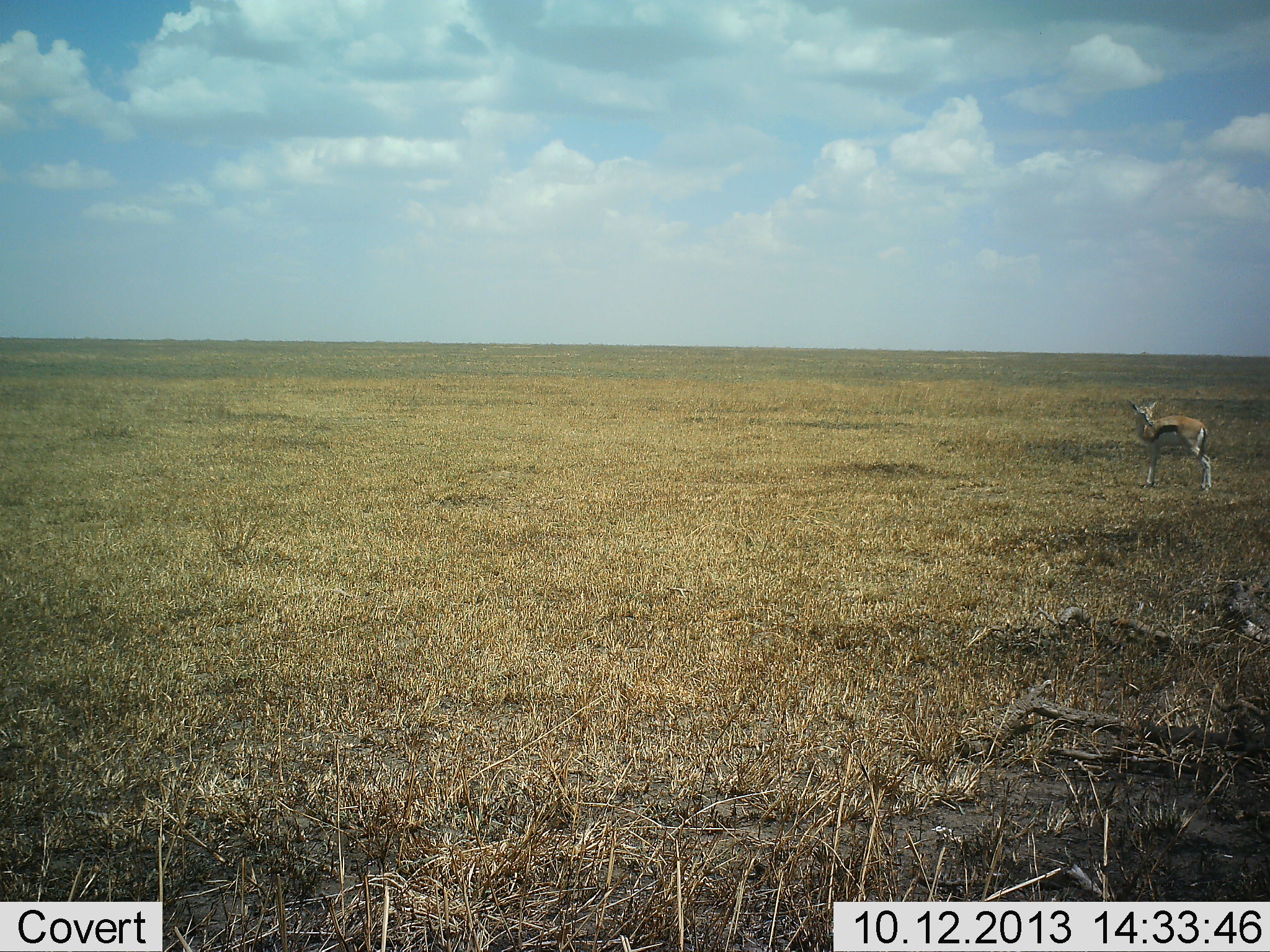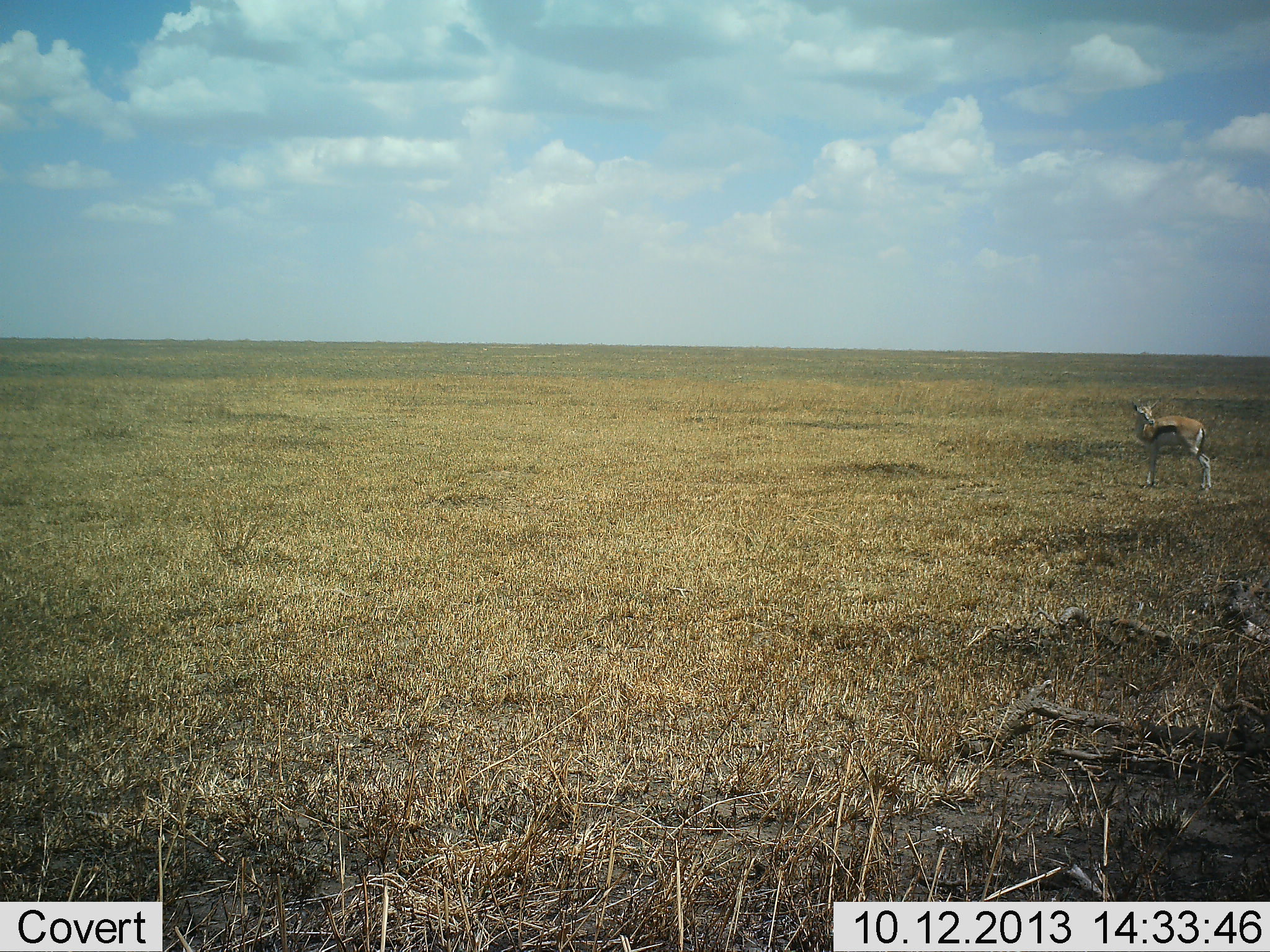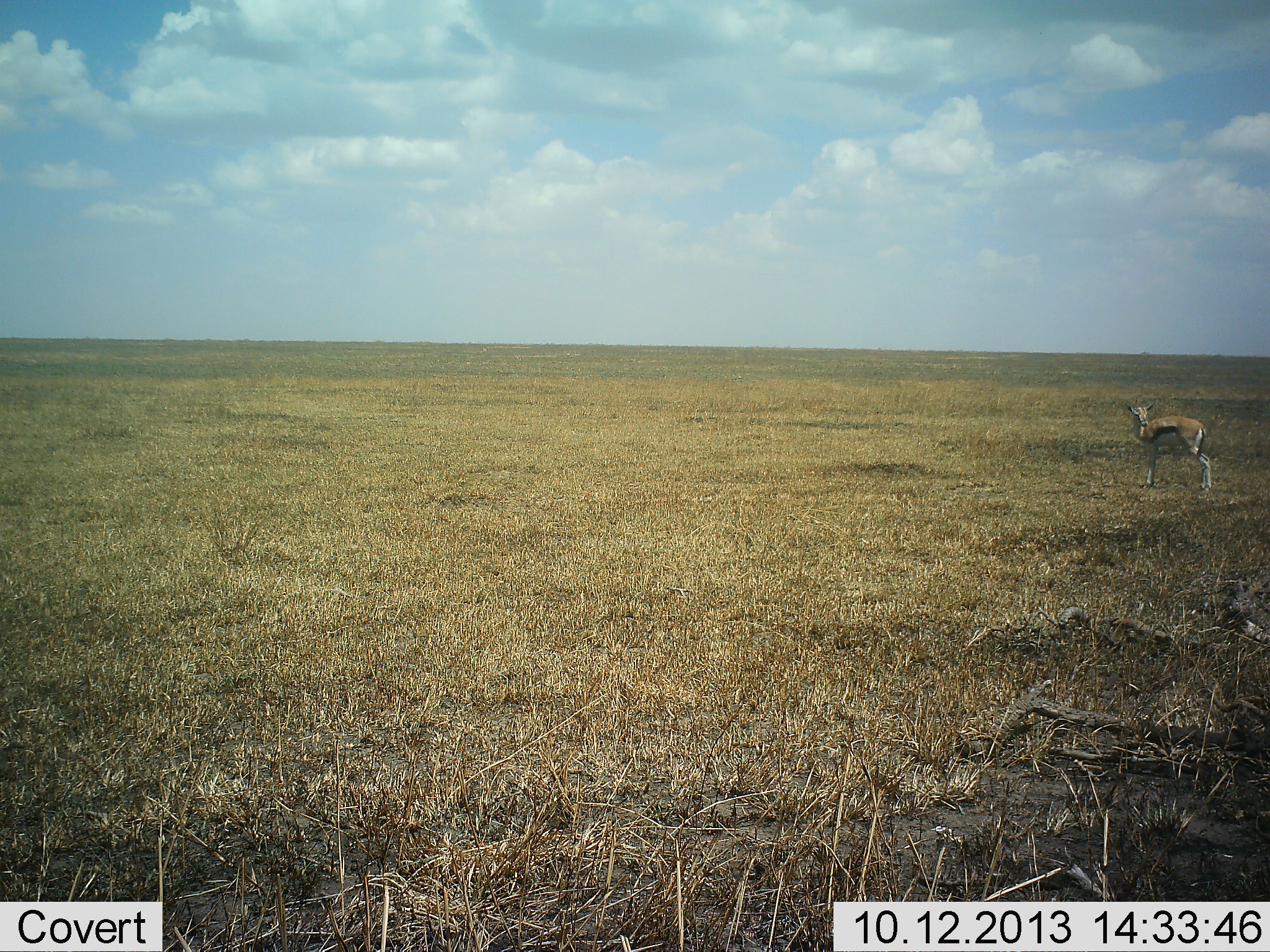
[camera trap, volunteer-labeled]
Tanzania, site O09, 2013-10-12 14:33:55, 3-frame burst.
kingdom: Animalia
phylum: Chordata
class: Mammalia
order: Artiodactyla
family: Bovidae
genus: Eudorcas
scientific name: Eudorcas thomsonii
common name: thomson's gazelle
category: gazellethomsons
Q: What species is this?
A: Gazellethomsons (thomson's gazelle) (Eudorcas thomsonii).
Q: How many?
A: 1.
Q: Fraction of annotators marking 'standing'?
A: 100%.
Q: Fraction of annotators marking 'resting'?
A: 0%.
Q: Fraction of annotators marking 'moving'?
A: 0%.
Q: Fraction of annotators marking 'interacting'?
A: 0%.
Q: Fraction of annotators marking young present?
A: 0%.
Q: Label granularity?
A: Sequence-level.